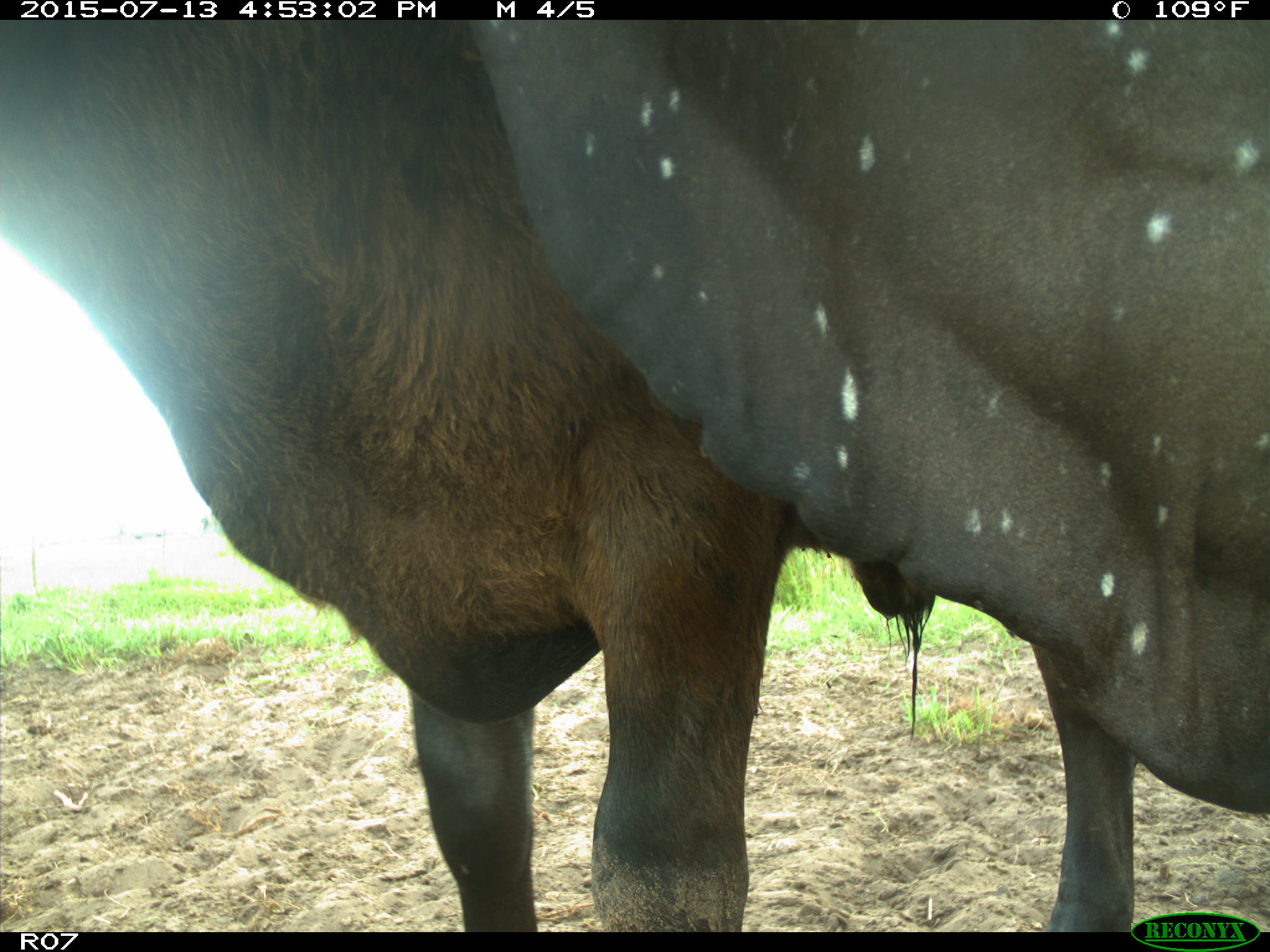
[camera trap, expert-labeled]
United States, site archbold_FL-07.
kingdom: Animalia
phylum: Chordata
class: Mammalia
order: Artiodactyla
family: Bovidae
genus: Bos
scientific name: Bos taurus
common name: domestic cow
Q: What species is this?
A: Bos taurus (domestic cow).